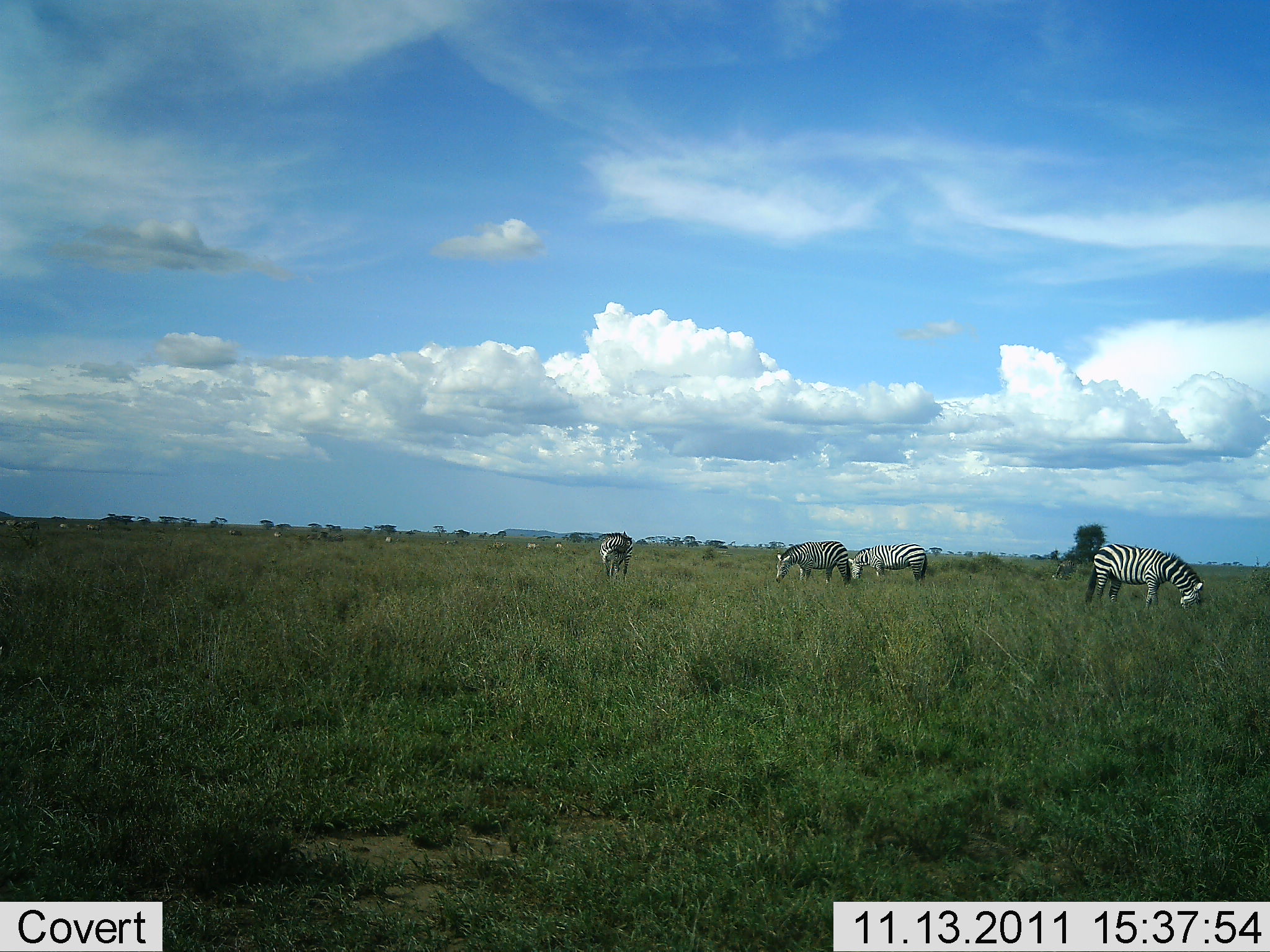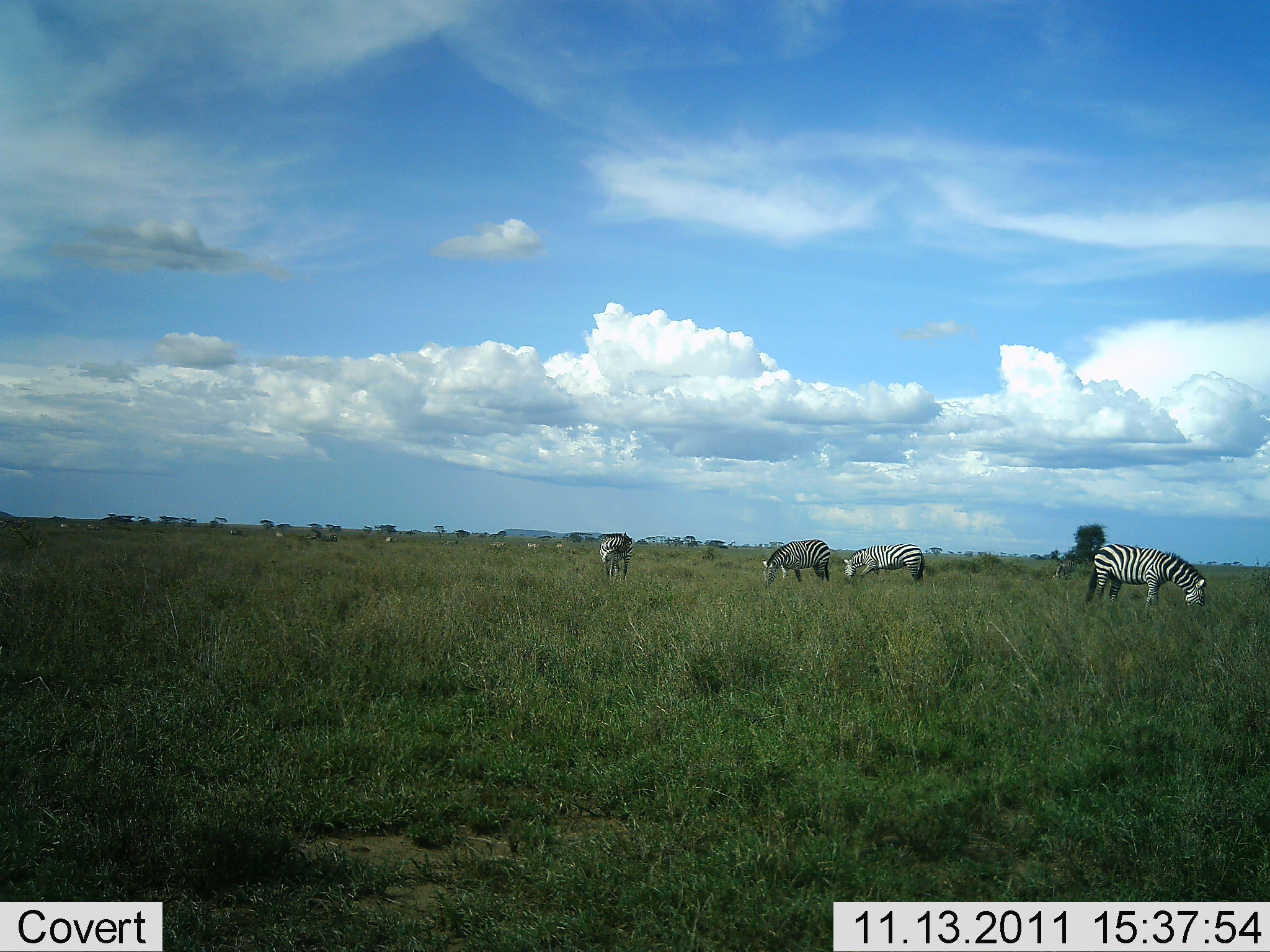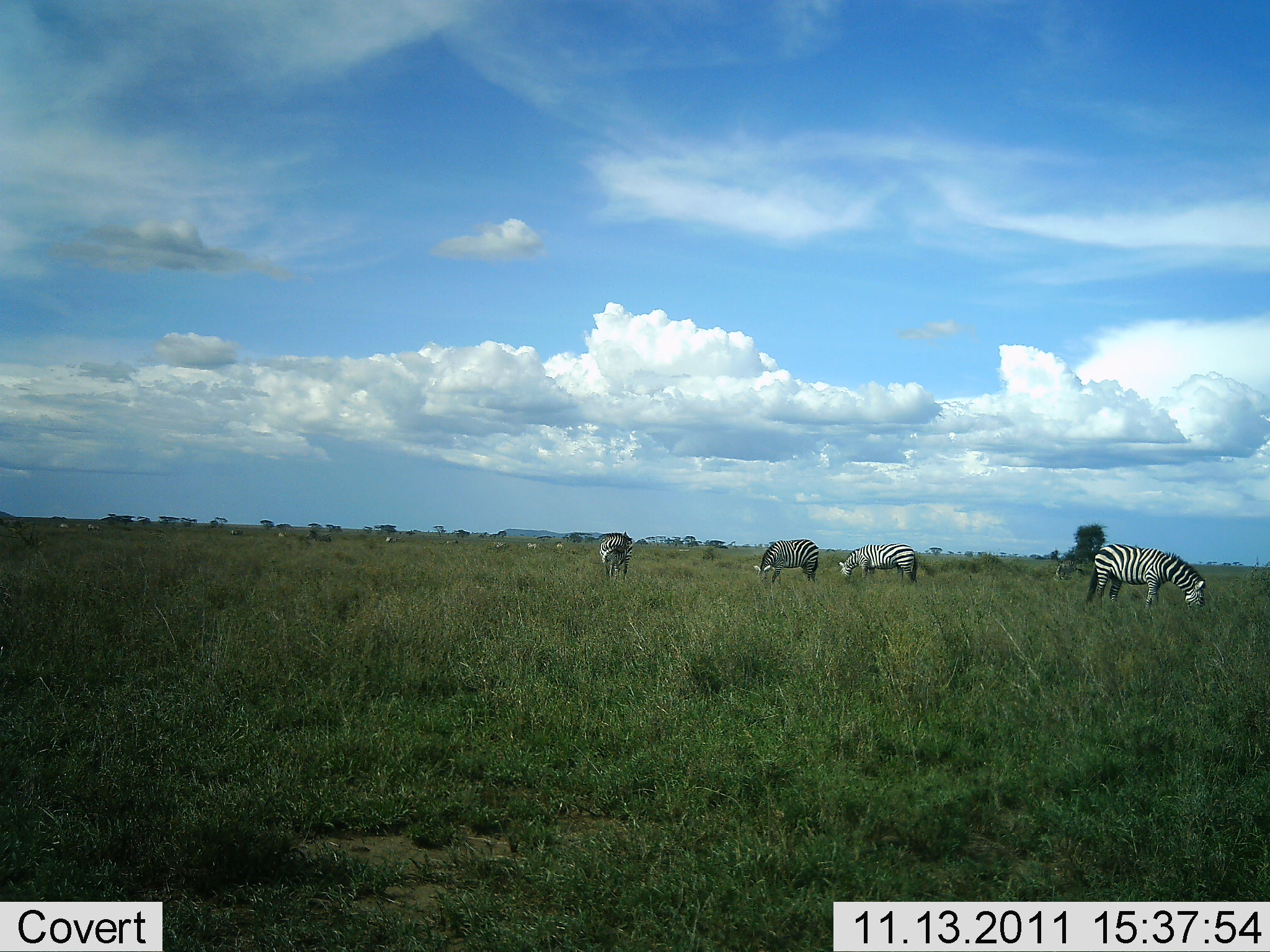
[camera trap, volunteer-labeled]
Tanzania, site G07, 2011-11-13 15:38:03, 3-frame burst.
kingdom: Animalia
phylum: Chordata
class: Mammalia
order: Perissodactyla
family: Equidae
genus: Equus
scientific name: Equus quagga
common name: plains zebra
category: zebra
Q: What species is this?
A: Zebra (plains zebra) (Equus quagga).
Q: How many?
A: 4.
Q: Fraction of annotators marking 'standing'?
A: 31%.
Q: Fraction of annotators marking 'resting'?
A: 0%.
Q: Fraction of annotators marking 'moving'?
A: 23%.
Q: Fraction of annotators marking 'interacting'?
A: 0%.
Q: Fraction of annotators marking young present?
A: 0%.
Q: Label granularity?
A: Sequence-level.